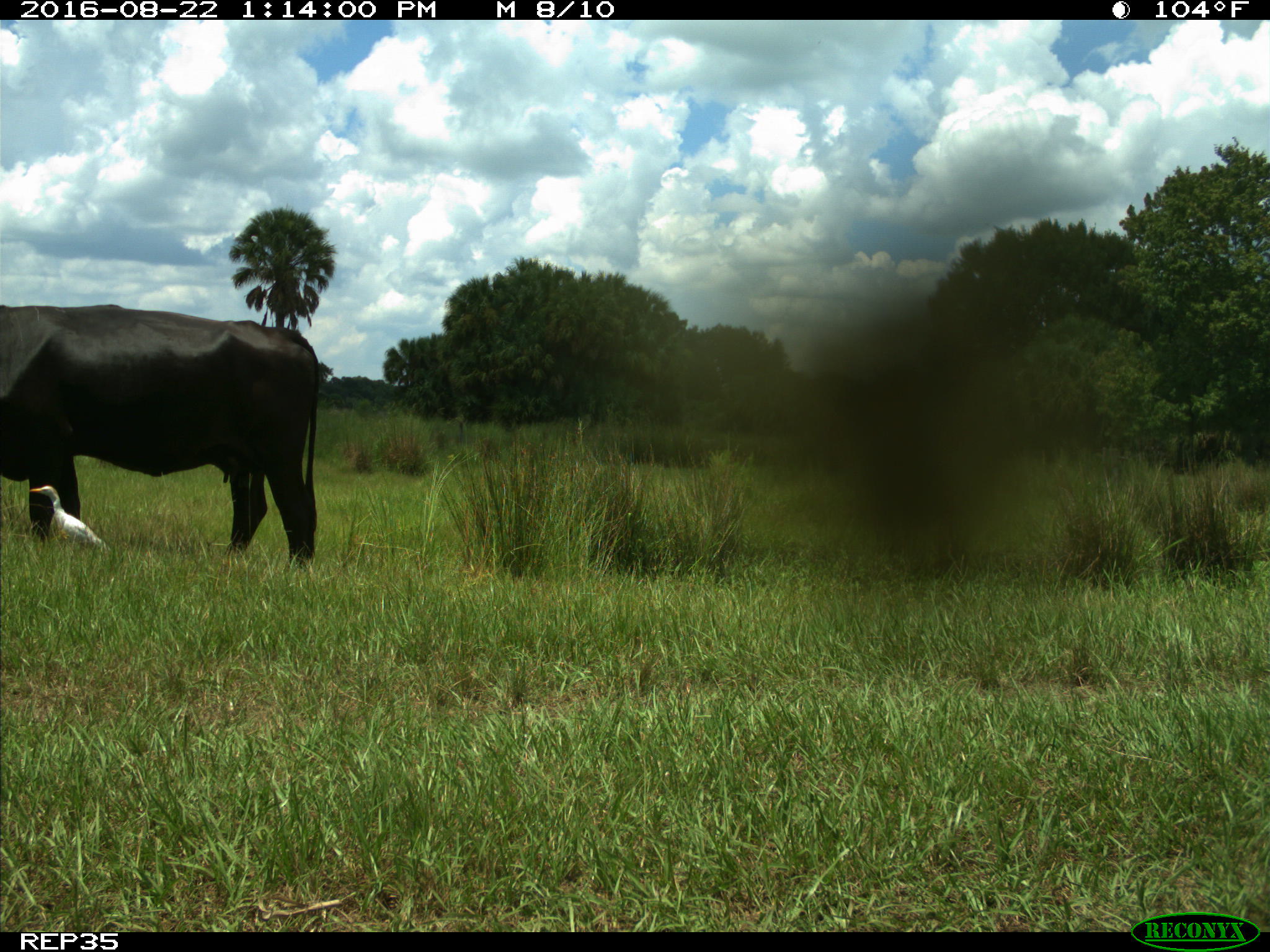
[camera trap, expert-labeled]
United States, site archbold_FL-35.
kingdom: Animalia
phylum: Chordata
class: Mammalia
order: Artiodactyla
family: Bovidae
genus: Bos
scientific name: Bos taurus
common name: domestic cow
Bos taurus (domestic cow).